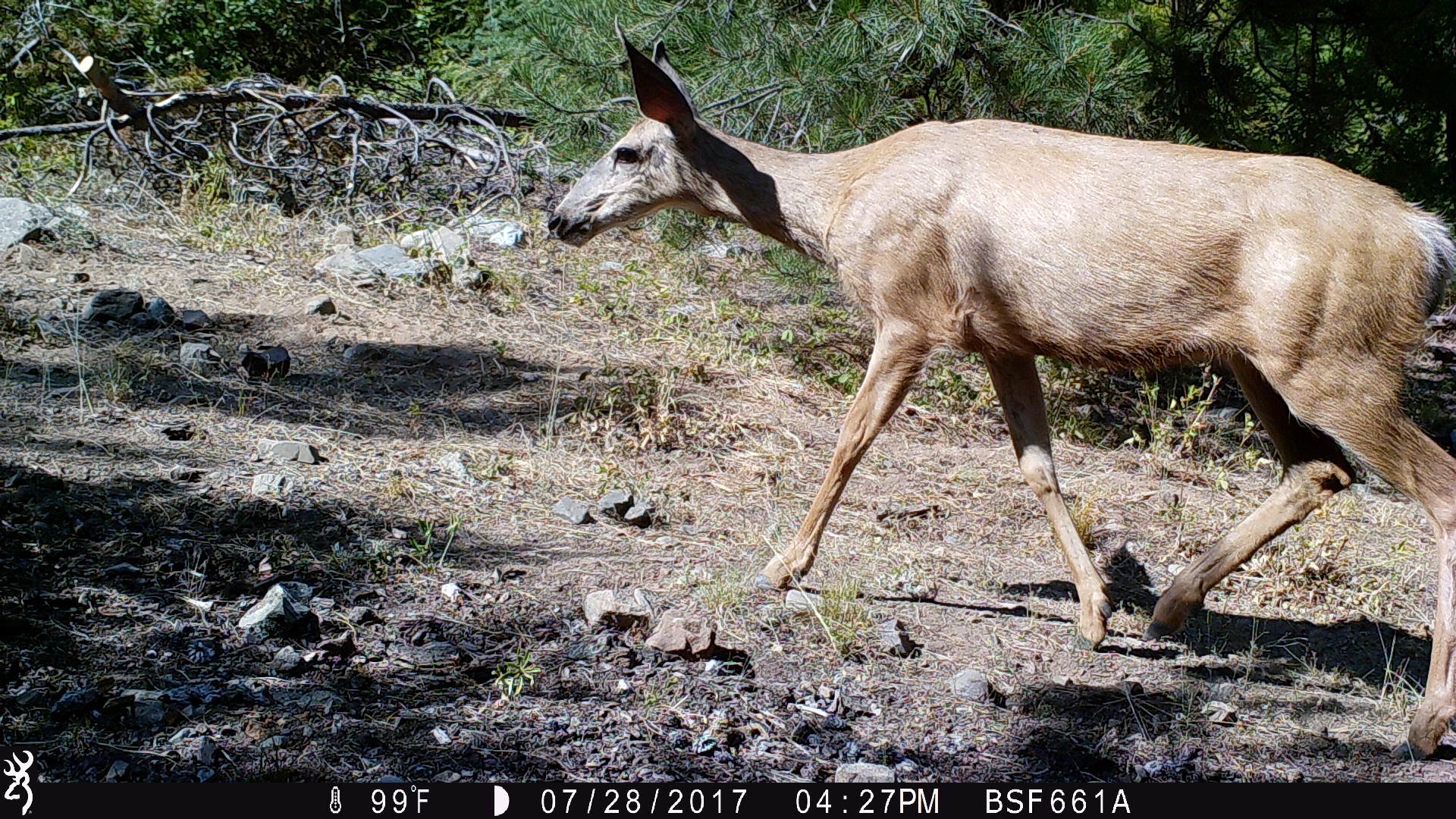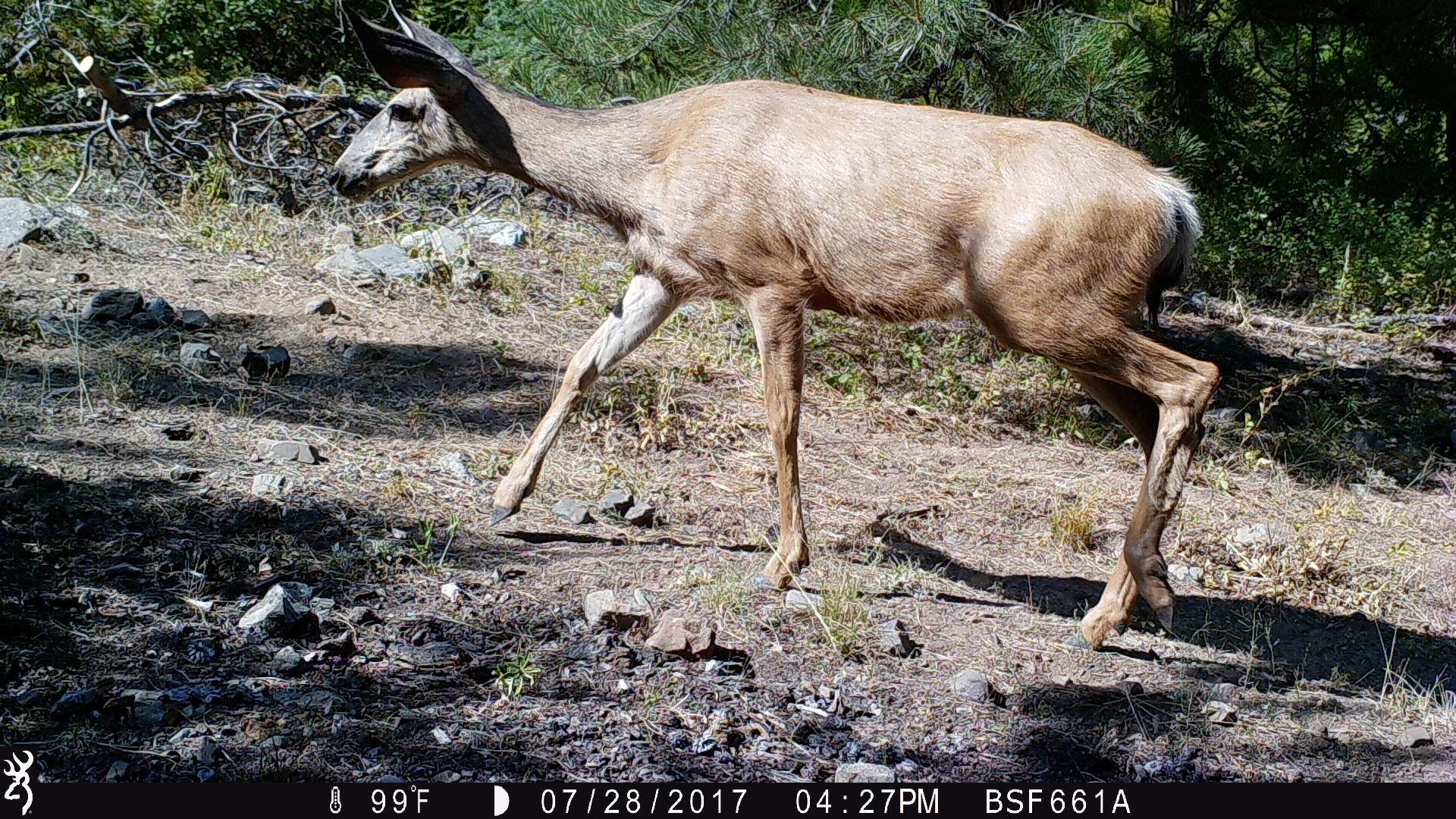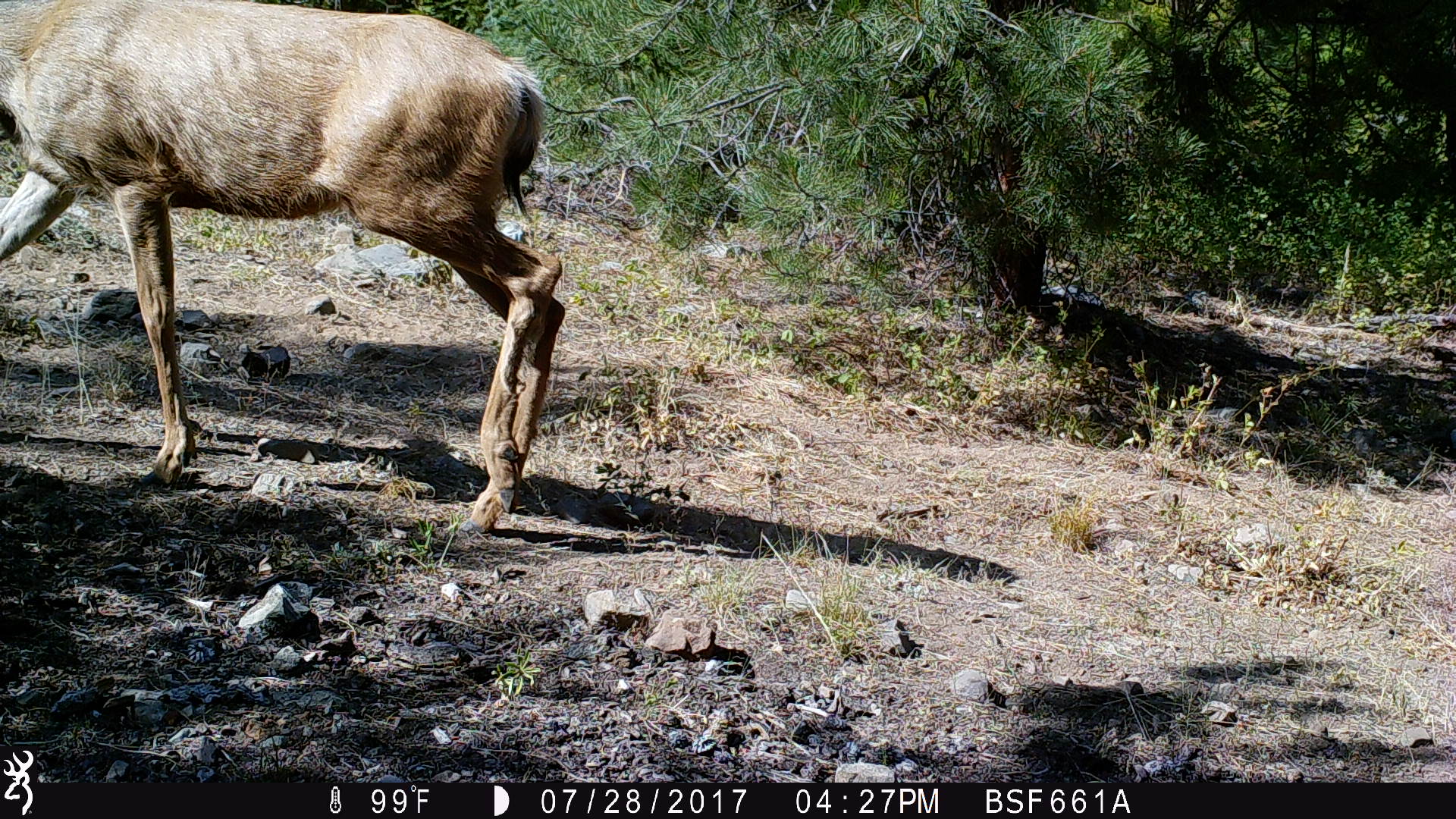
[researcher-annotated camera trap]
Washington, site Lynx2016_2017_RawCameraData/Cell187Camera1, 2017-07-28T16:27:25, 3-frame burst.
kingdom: Animalia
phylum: Chordata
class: Mammalia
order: Artiodactyla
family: Cervidae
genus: Odocoileus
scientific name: Odocoileus hemionus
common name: mule deer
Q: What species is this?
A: Odocoileus hemionus (mule deer).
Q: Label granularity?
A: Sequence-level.